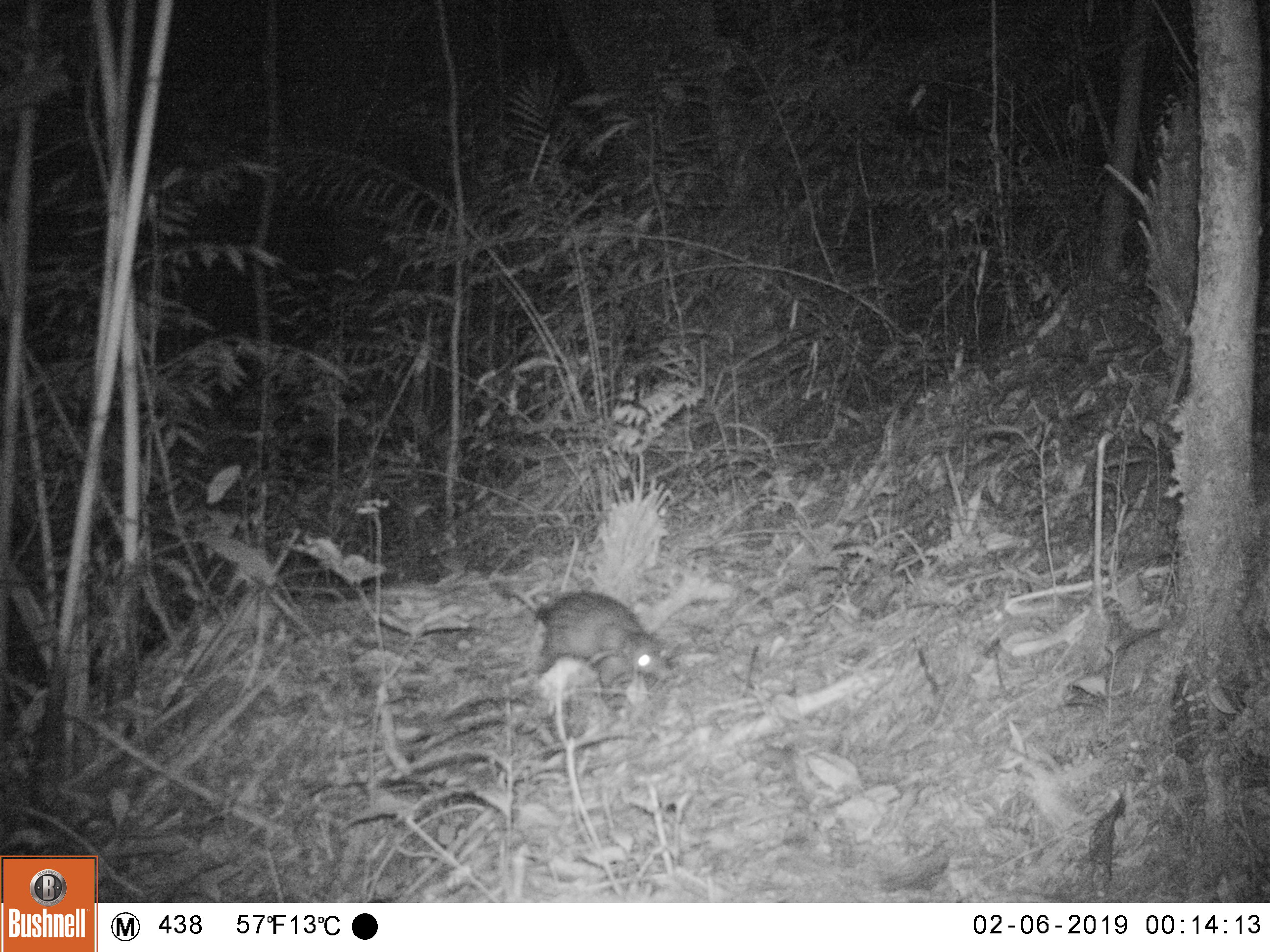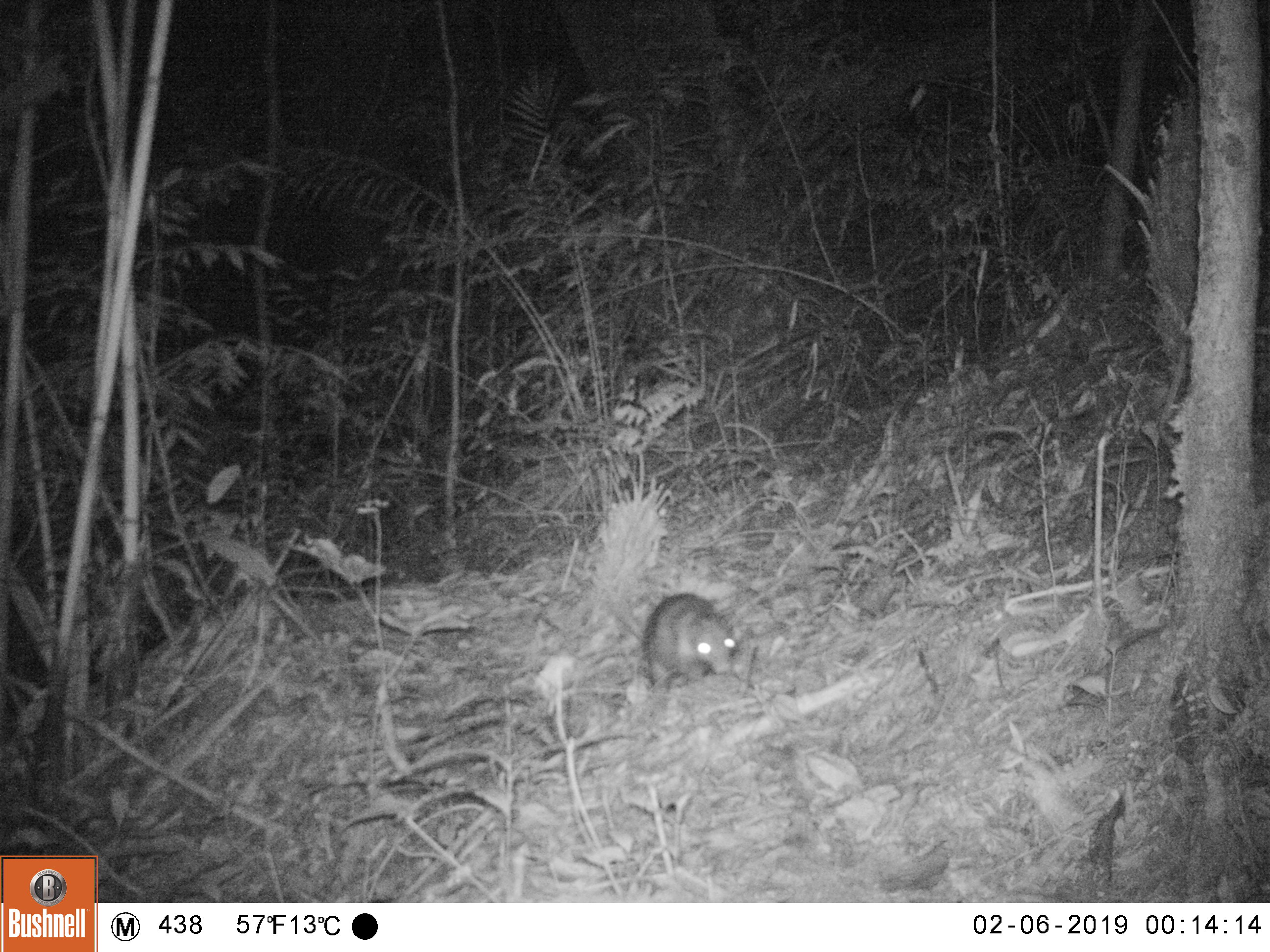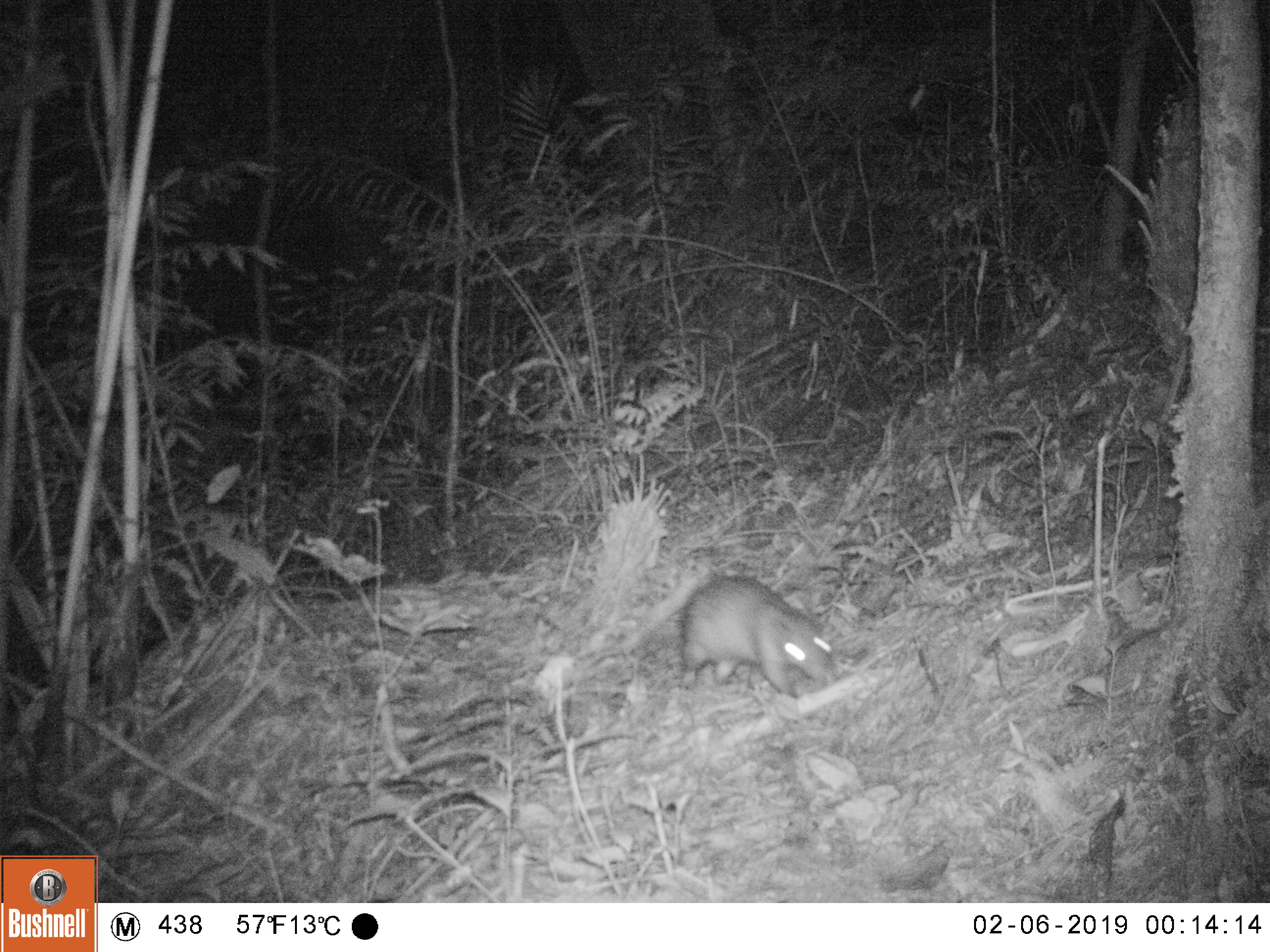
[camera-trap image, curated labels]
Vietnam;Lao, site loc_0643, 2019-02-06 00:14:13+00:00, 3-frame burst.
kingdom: Animalia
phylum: Chordata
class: Mammalia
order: Rodentia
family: Hystricidae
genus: Atherurus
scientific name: Atherurus macrourus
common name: asiatic brush-tailed porcupine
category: asiatic brush tailed porcupine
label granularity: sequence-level